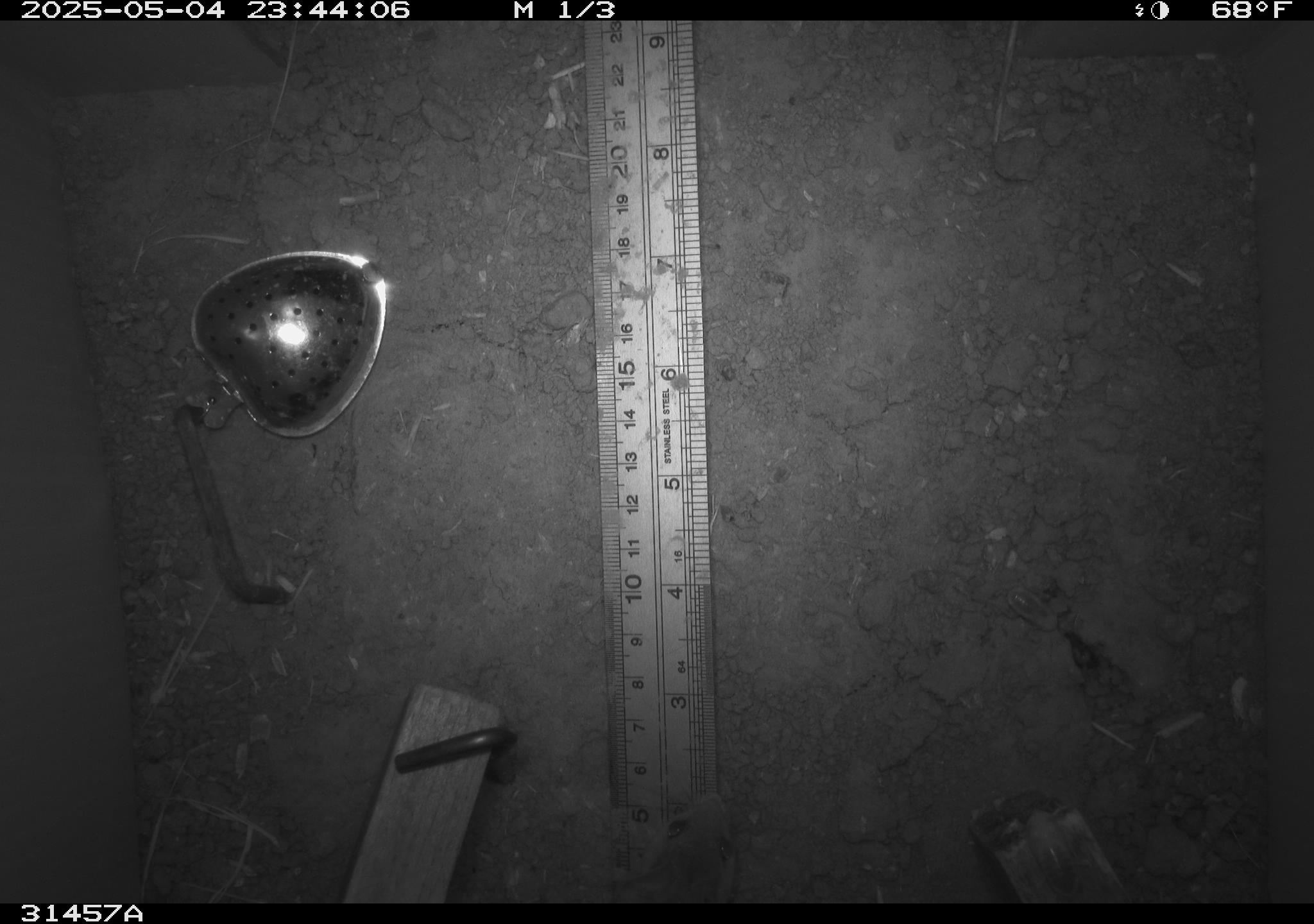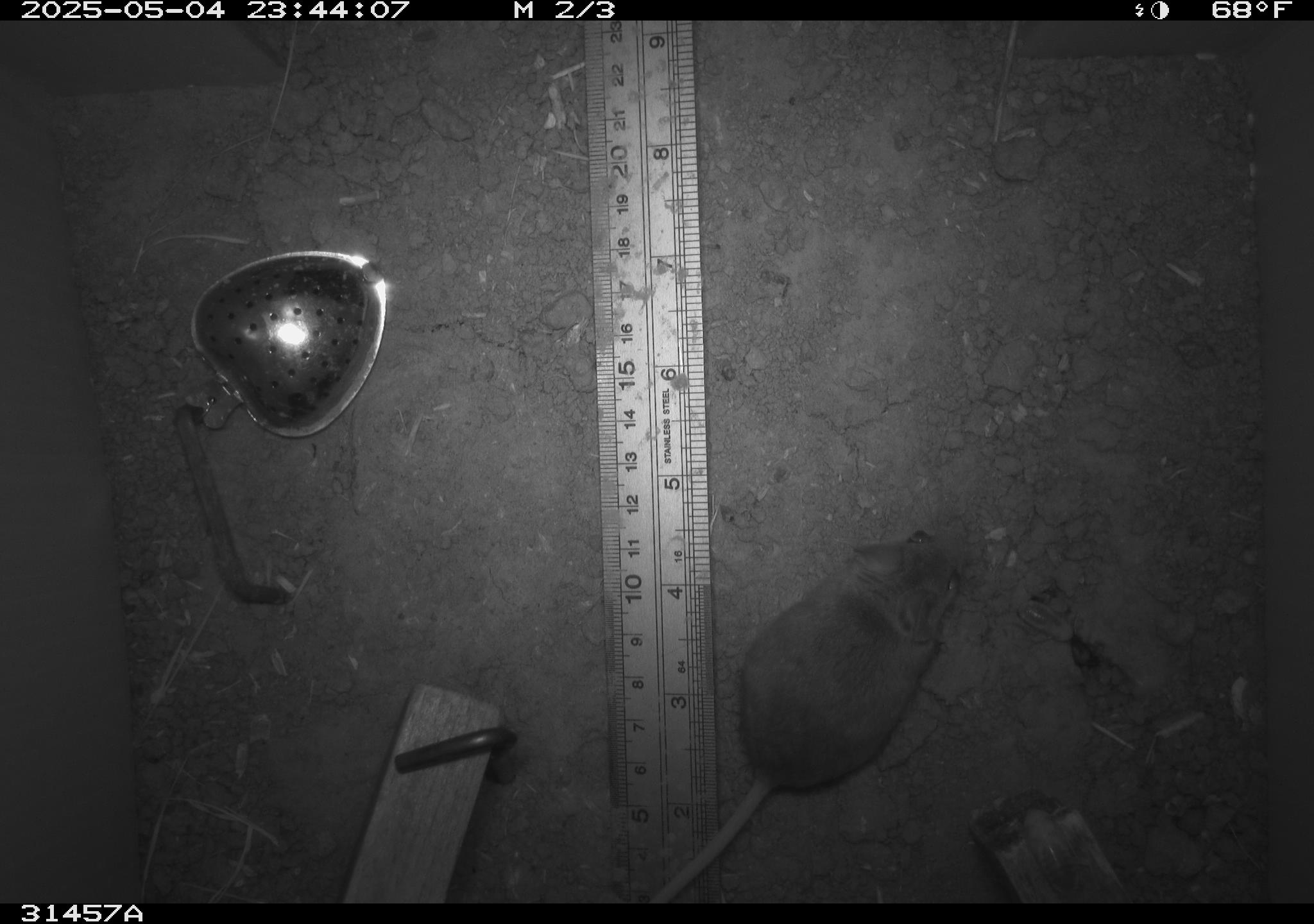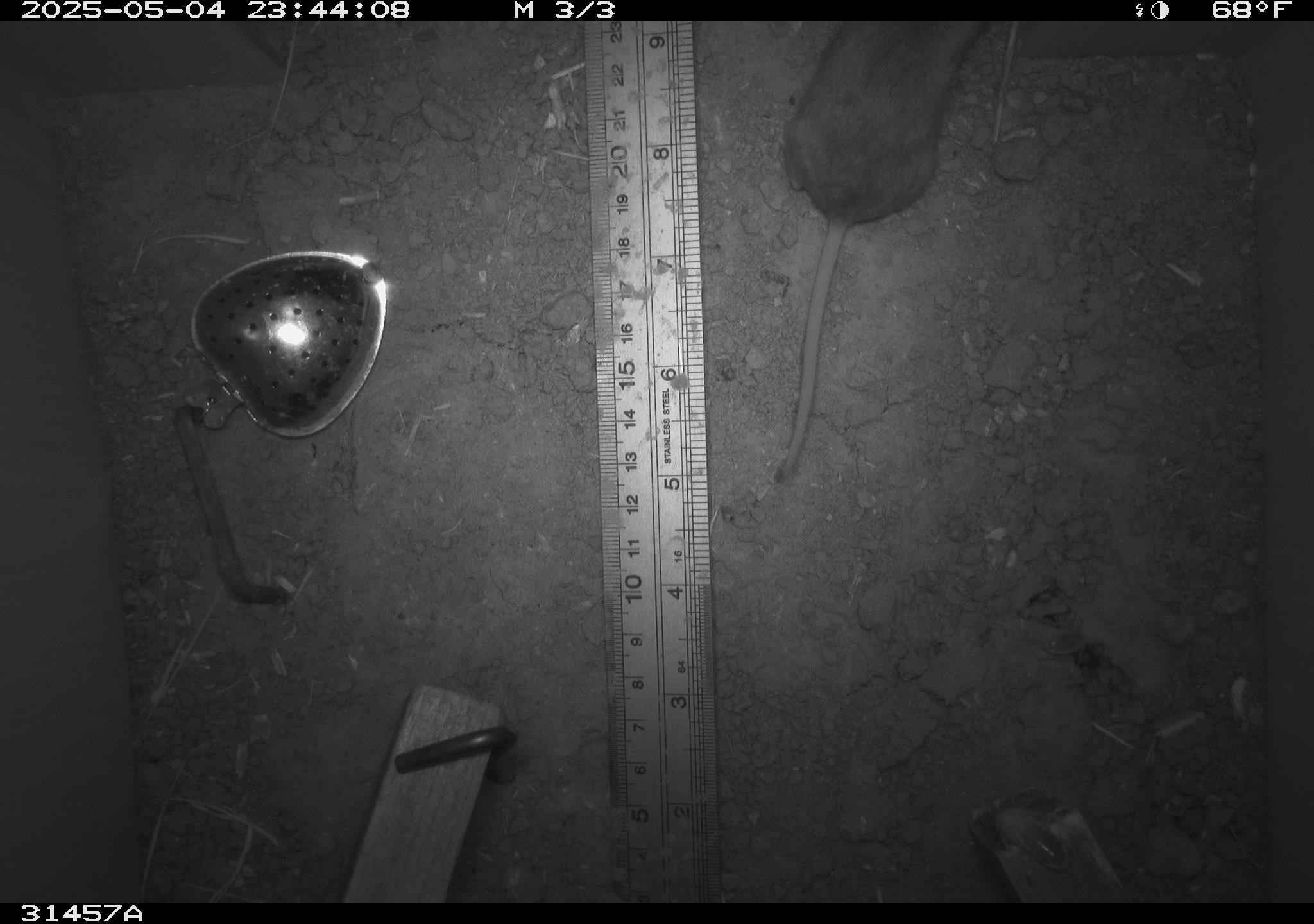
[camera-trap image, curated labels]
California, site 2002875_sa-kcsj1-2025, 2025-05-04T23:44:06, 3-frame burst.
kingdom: Animalia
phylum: Chordata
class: Mammalia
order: Rodentia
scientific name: Rodentia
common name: rodent